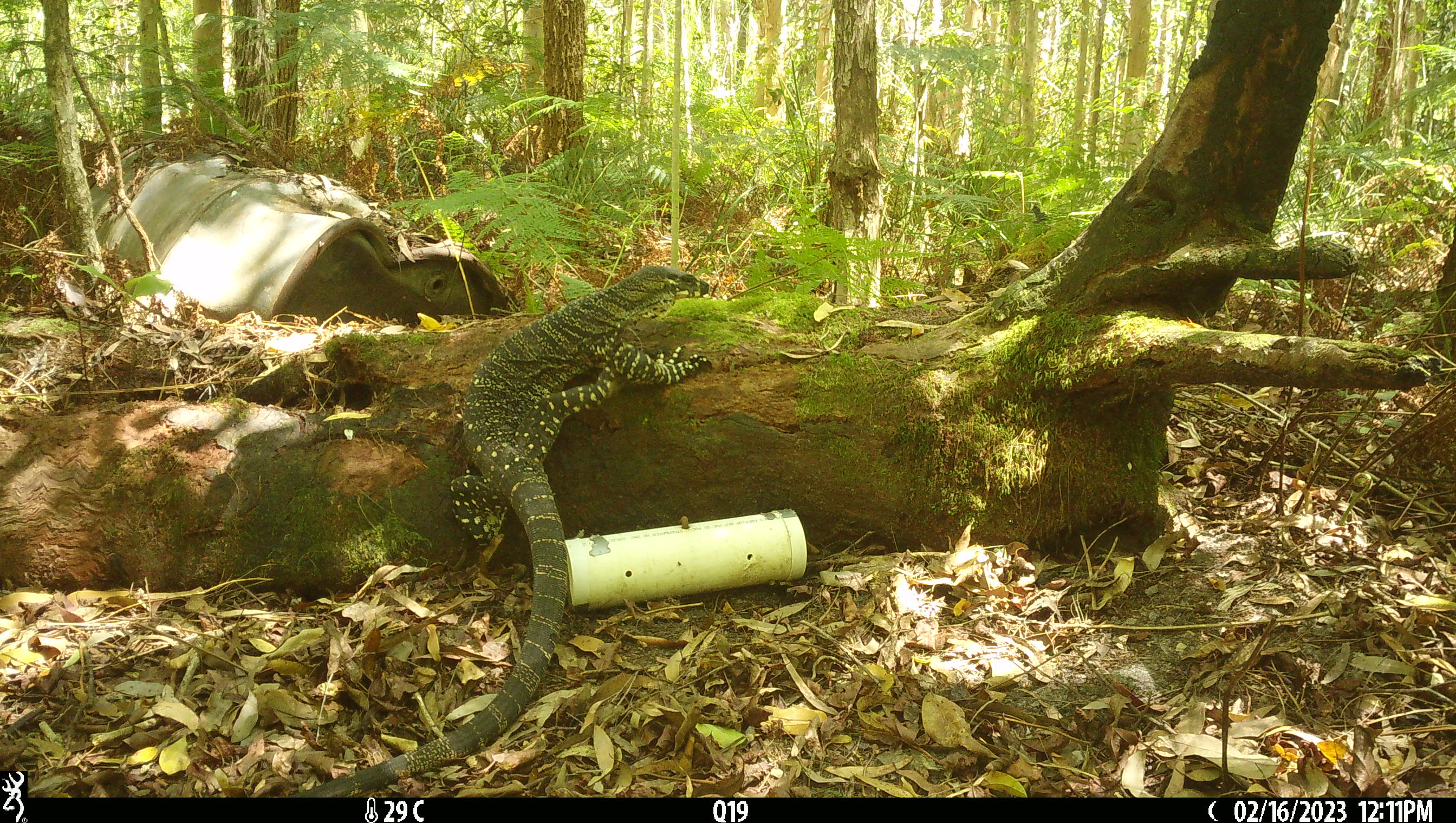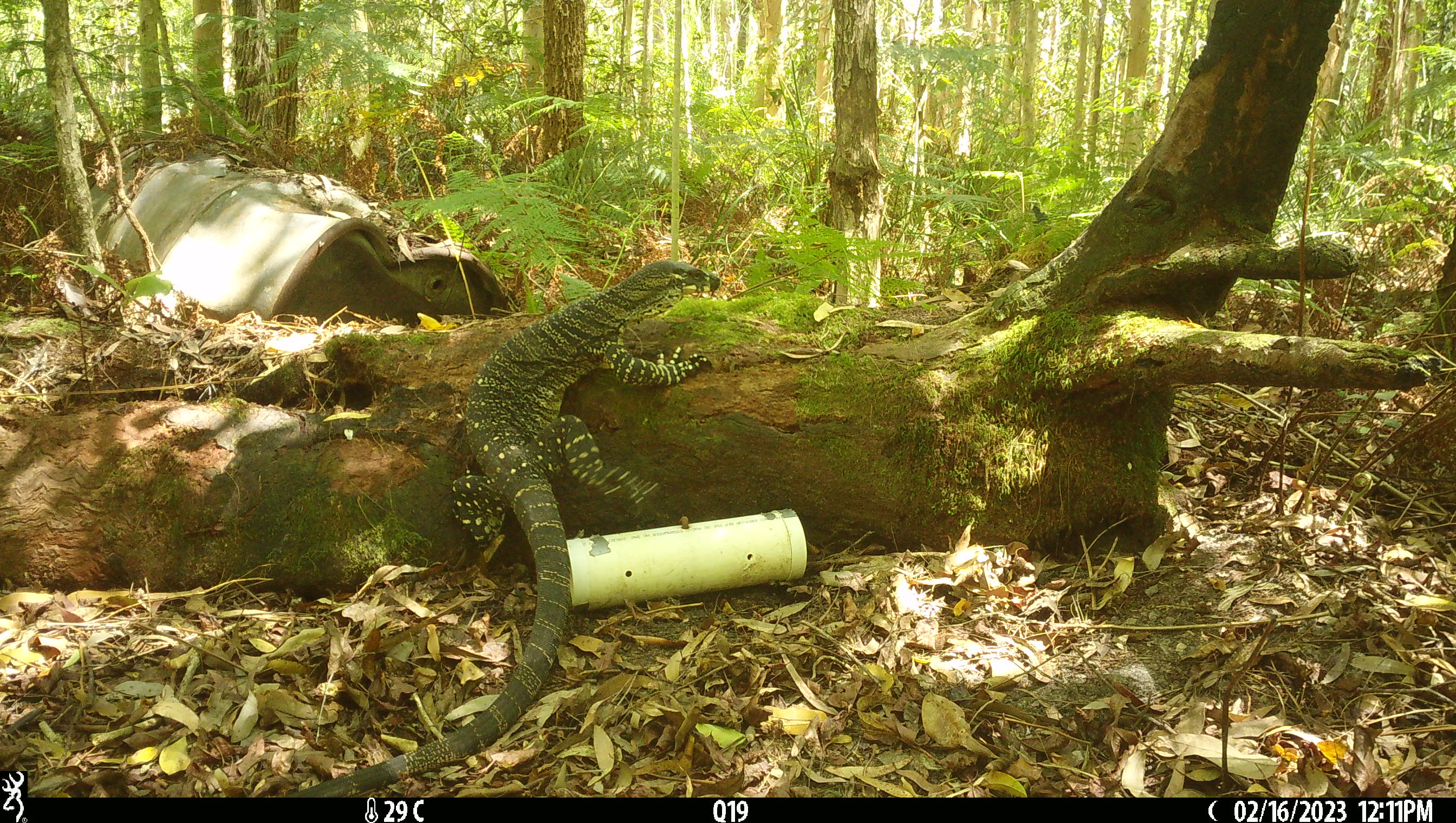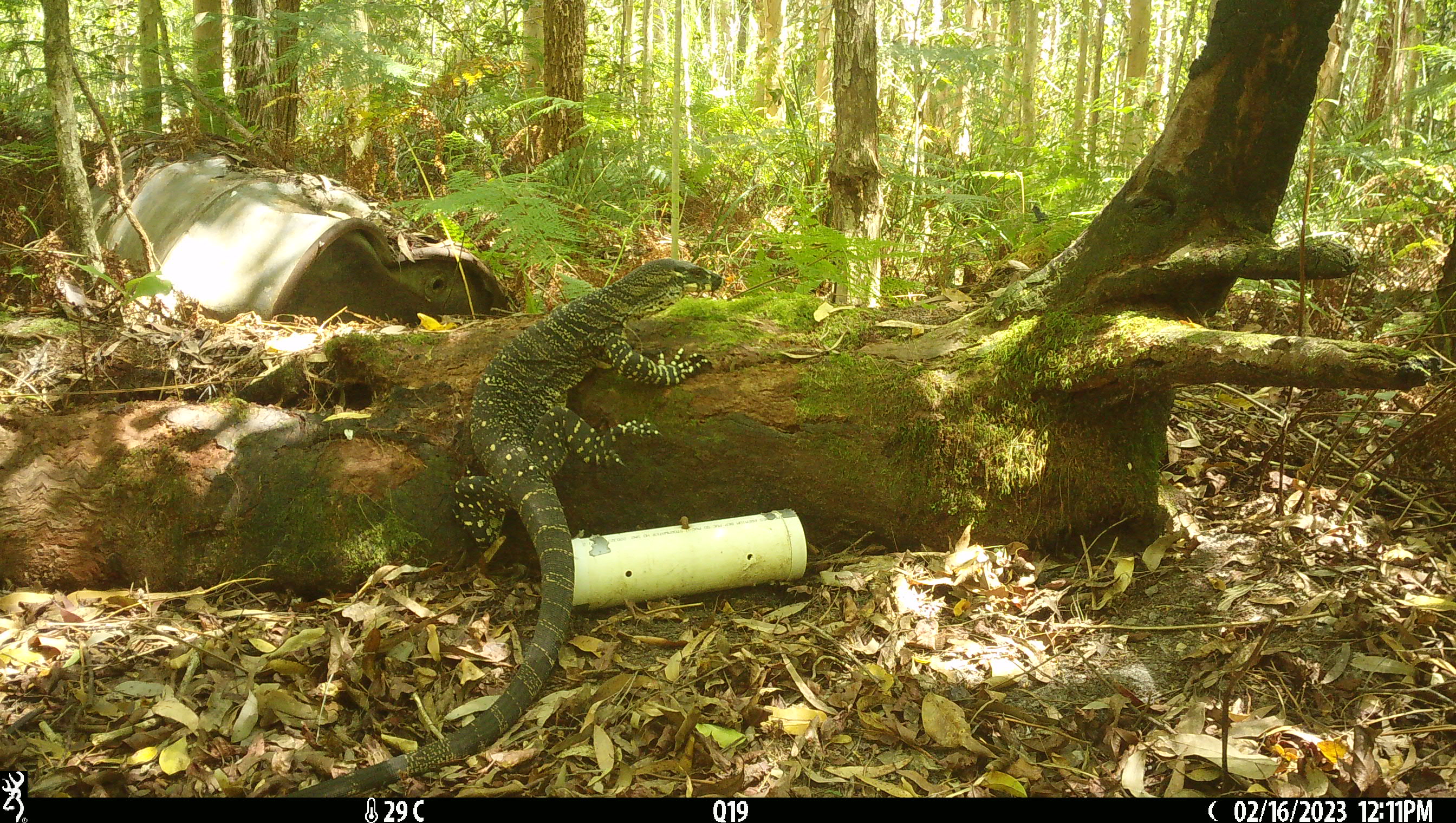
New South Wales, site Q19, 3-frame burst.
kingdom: Animalia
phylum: Chordata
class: Reptilia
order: Squamata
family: Varanidae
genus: Varanus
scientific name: Varanus varius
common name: lace monitor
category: goanna